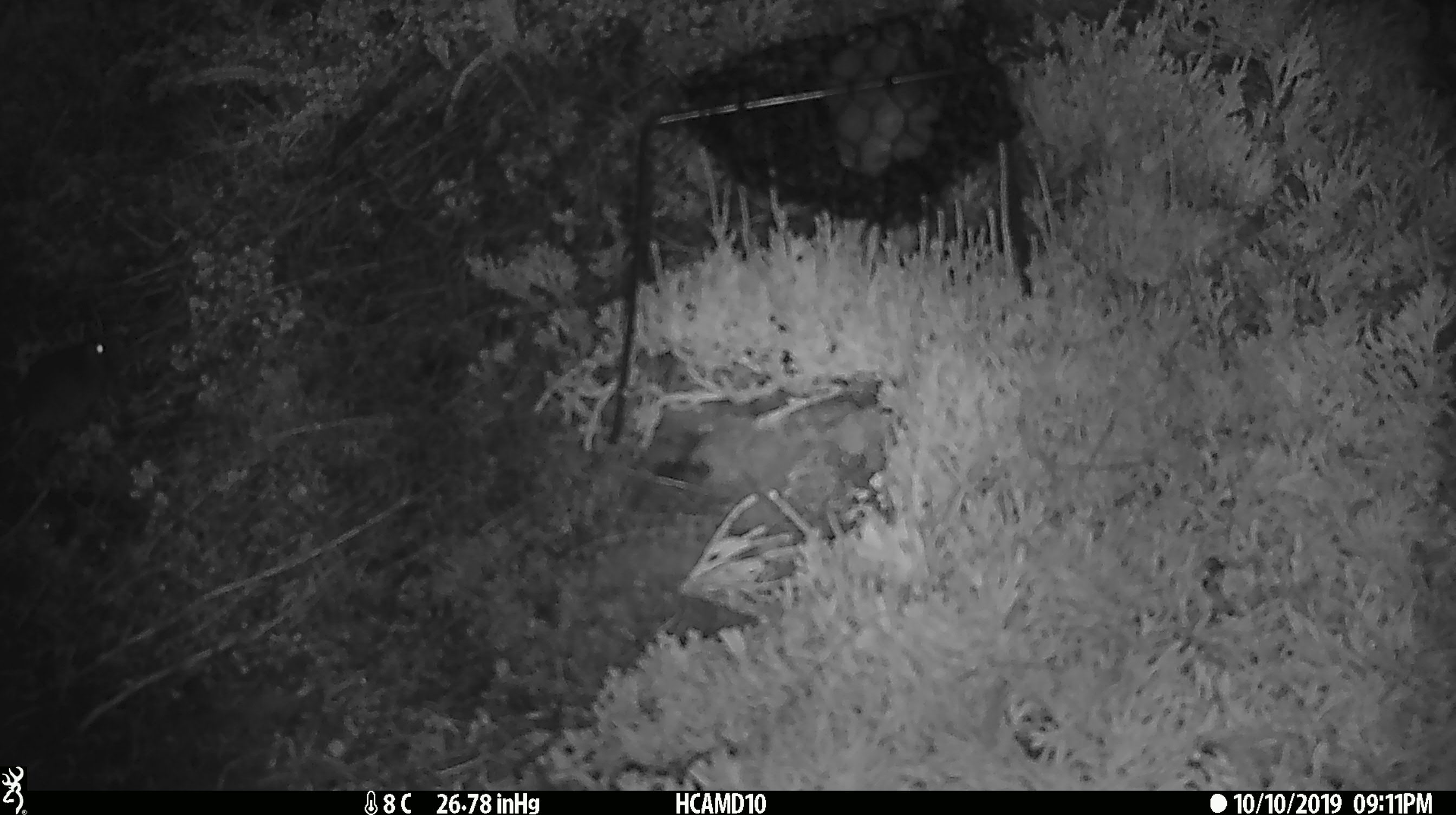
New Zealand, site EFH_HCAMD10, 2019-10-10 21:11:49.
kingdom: Animalia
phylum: Chordata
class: Mammalia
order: Rodentia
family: Muridae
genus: Mus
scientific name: Mus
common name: mouse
Mouse (Mus).